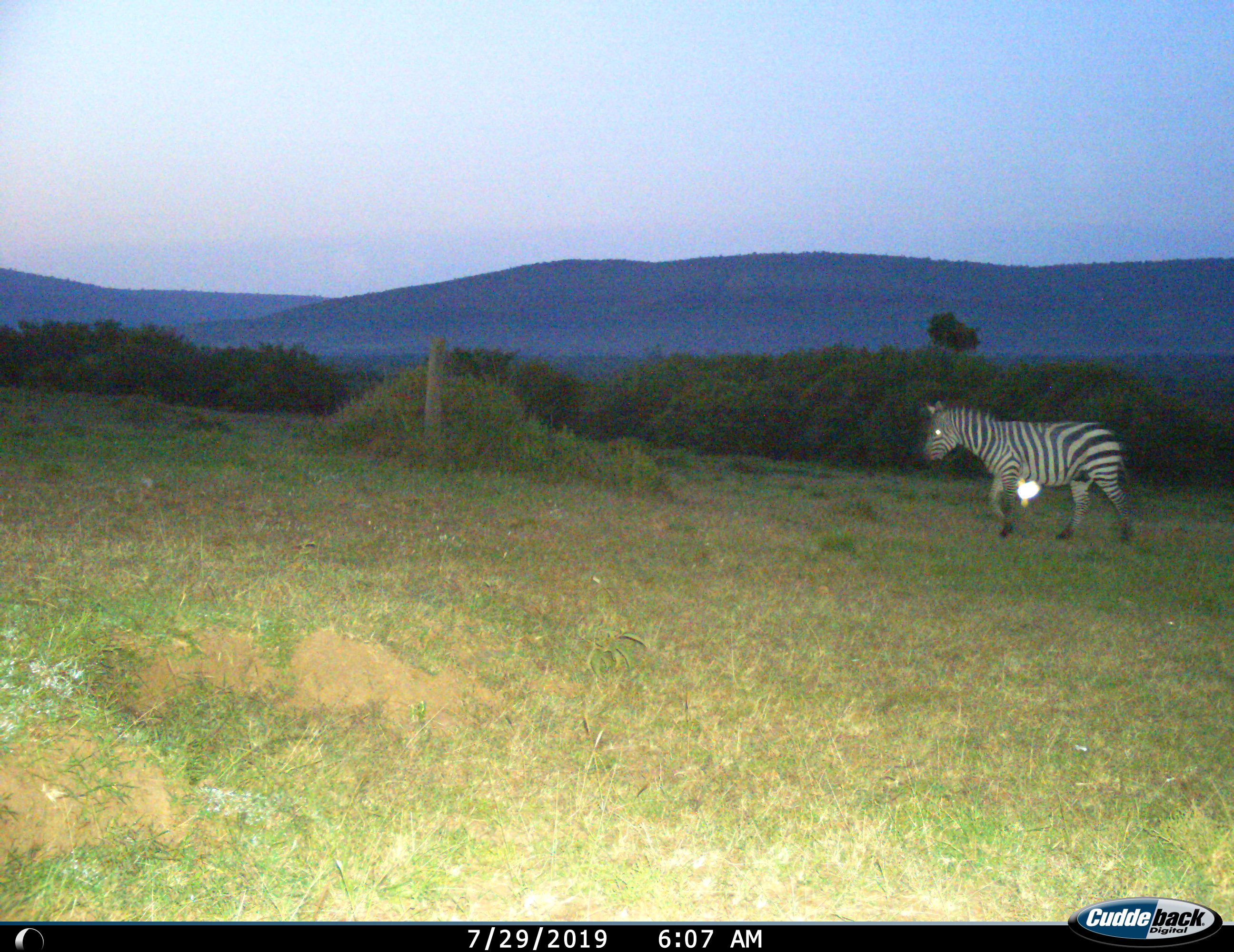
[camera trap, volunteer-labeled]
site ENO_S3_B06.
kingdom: Animalia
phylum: Chordata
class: Mammalia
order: Perissodactyla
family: Equidae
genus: Equus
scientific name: Equus quagga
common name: plains zebra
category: zebraplains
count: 1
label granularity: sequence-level